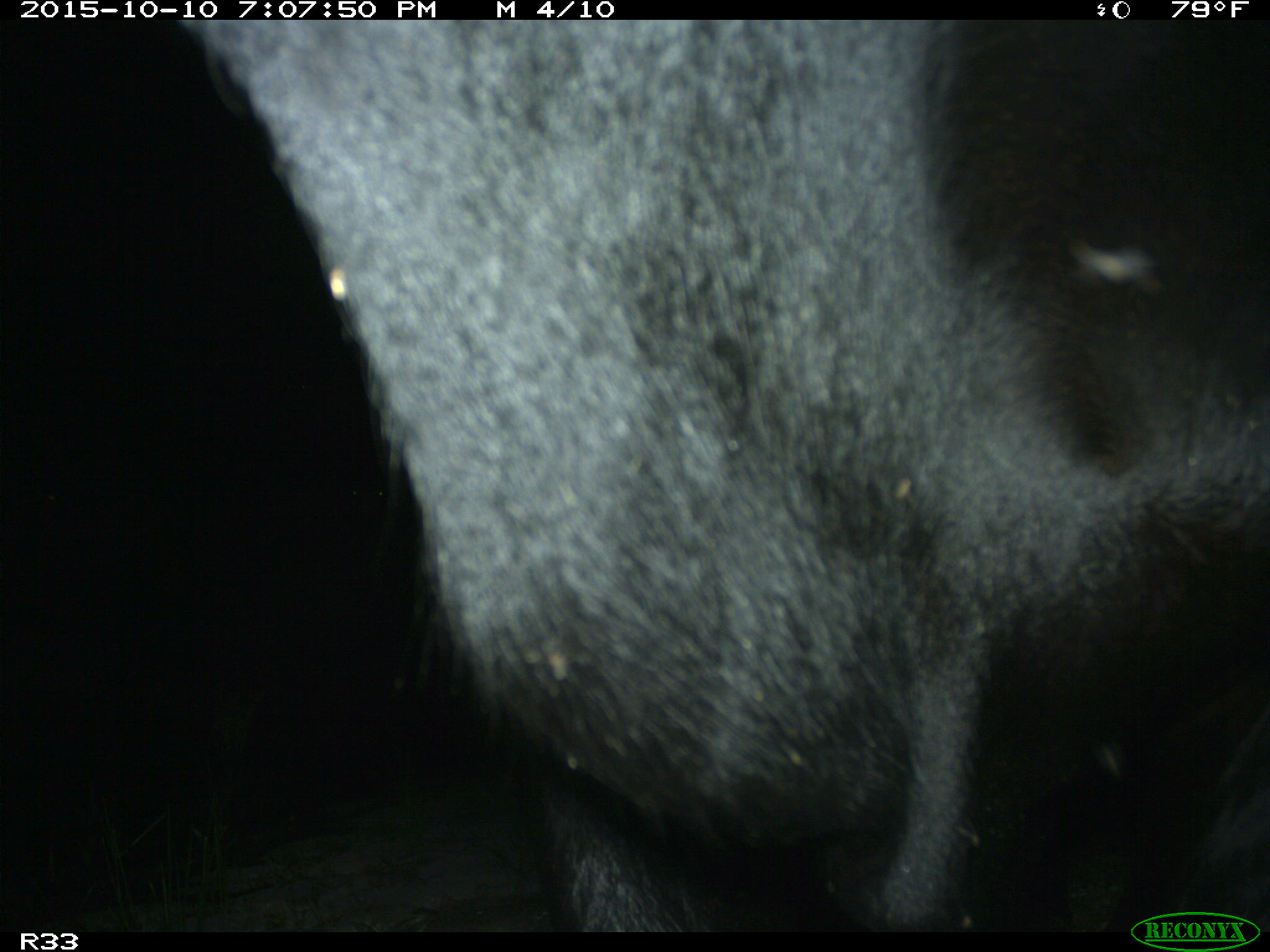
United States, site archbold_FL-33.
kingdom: Animalia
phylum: Chordata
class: Mammalia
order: Artiodactyla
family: Bovidae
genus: Bos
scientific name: Bos taurus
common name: domestic cow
Bos taurus (domestic cow).